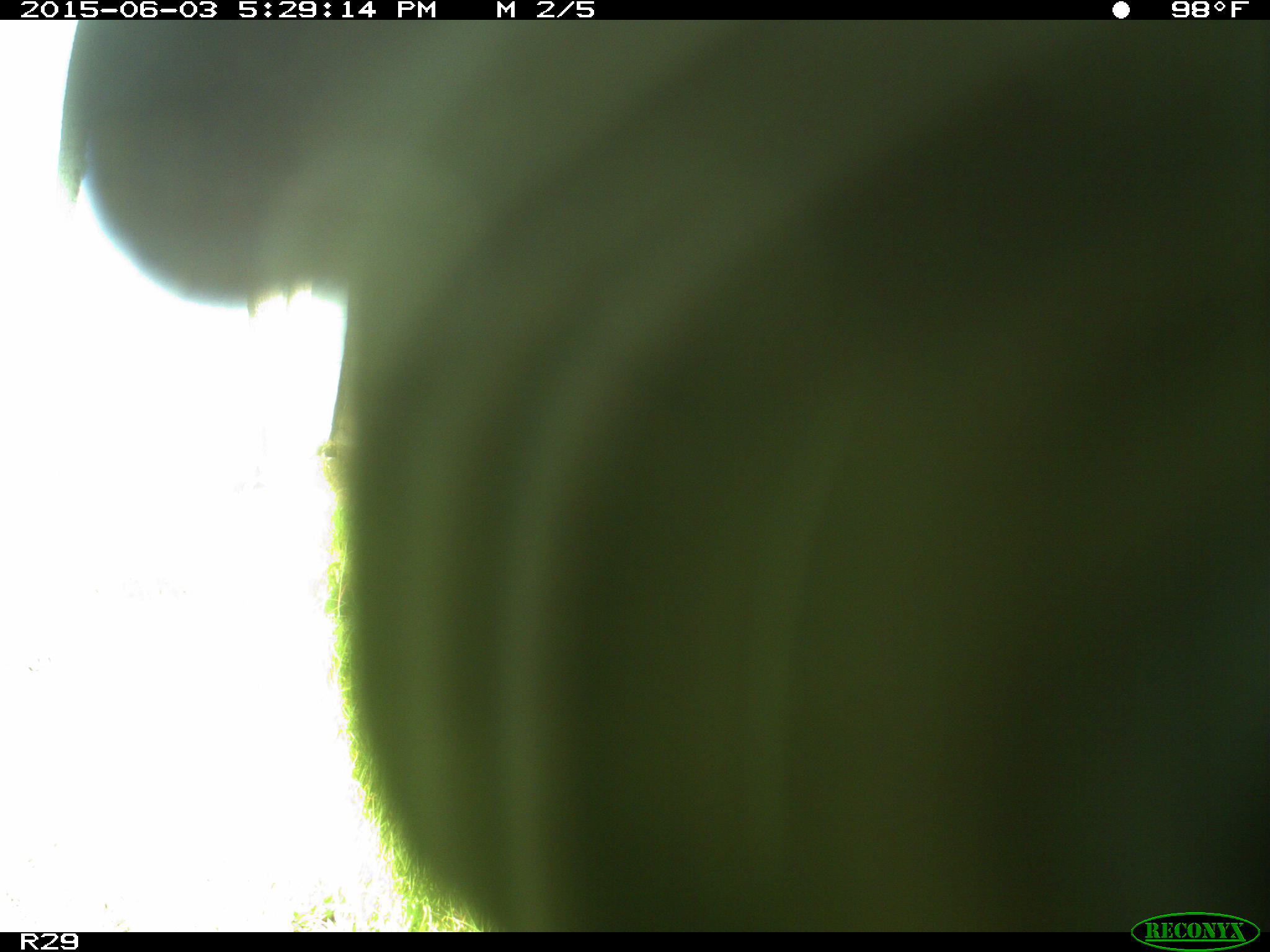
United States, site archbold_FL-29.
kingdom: Animalia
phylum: Chordata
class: Mammalia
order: Artiodactyla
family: Bovidae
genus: Bos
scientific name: Bos taurus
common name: domestic cow